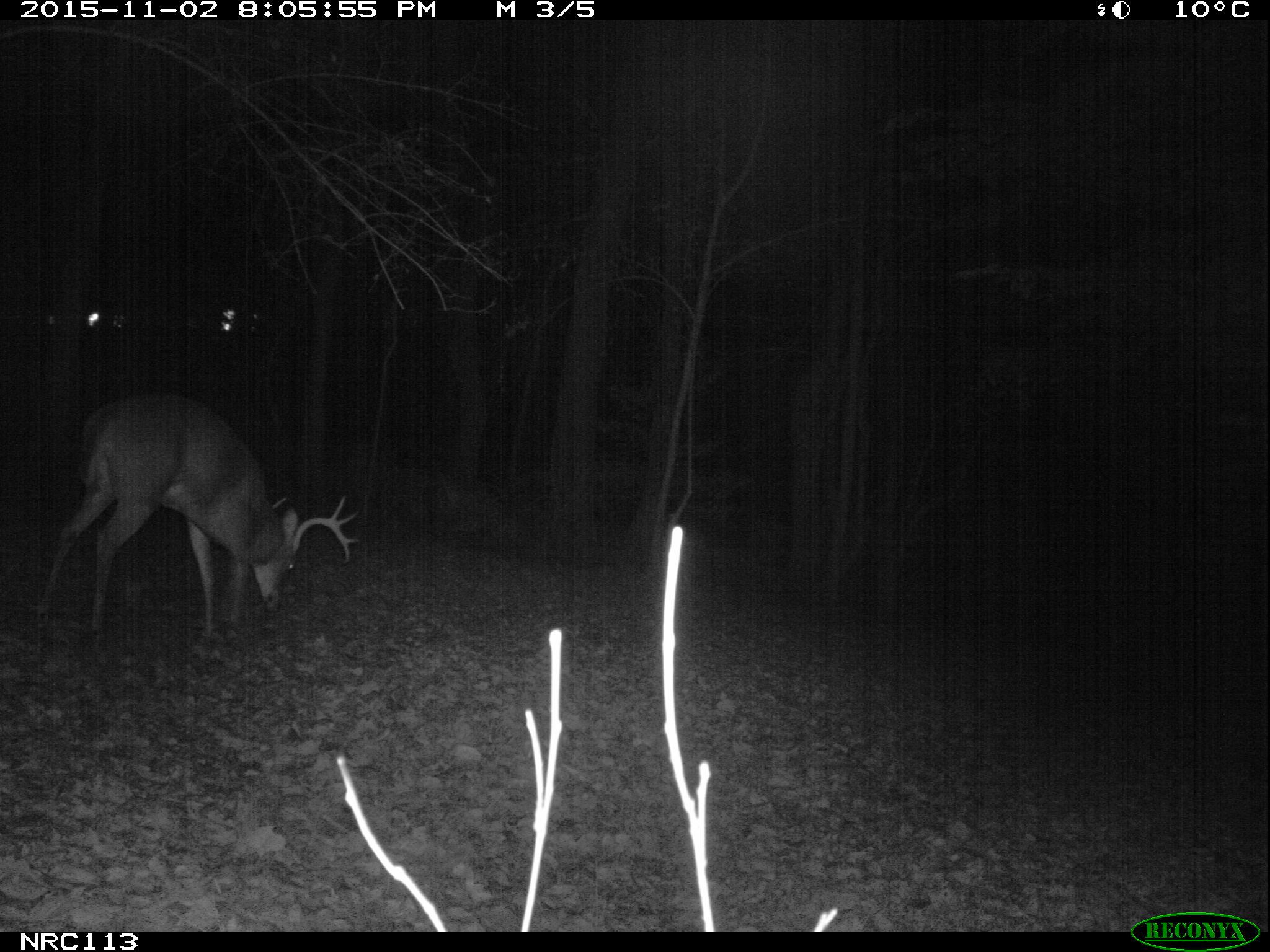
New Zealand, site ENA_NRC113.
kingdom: Animalia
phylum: Chordata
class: Mammalia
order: Artiodactyla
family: Cervidae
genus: Odocoileus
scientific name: Odocoileus virginianus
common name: white-tailed deer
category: white tailed deer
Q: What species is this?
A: White tailed deer (white-tailed deer) (Odocoileus virginianus).